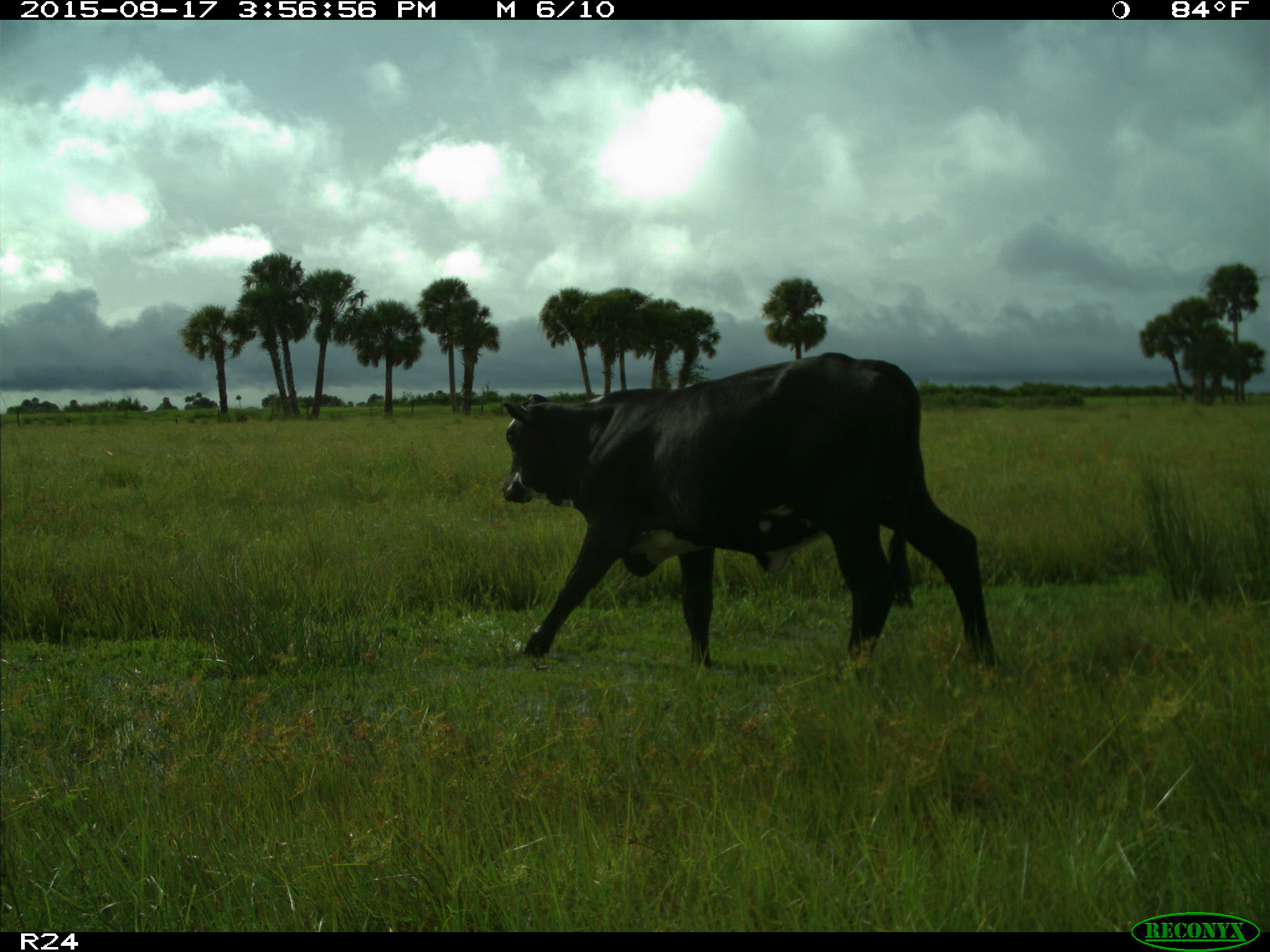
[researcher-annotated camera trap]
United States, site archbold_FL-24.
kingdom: Animalia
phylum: Chordata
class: Mammalia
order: Artiodactyla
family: Bovidae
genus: Bos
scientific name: Bos taurus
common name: domestic cow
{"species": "Bos taurus (domestic cow)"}